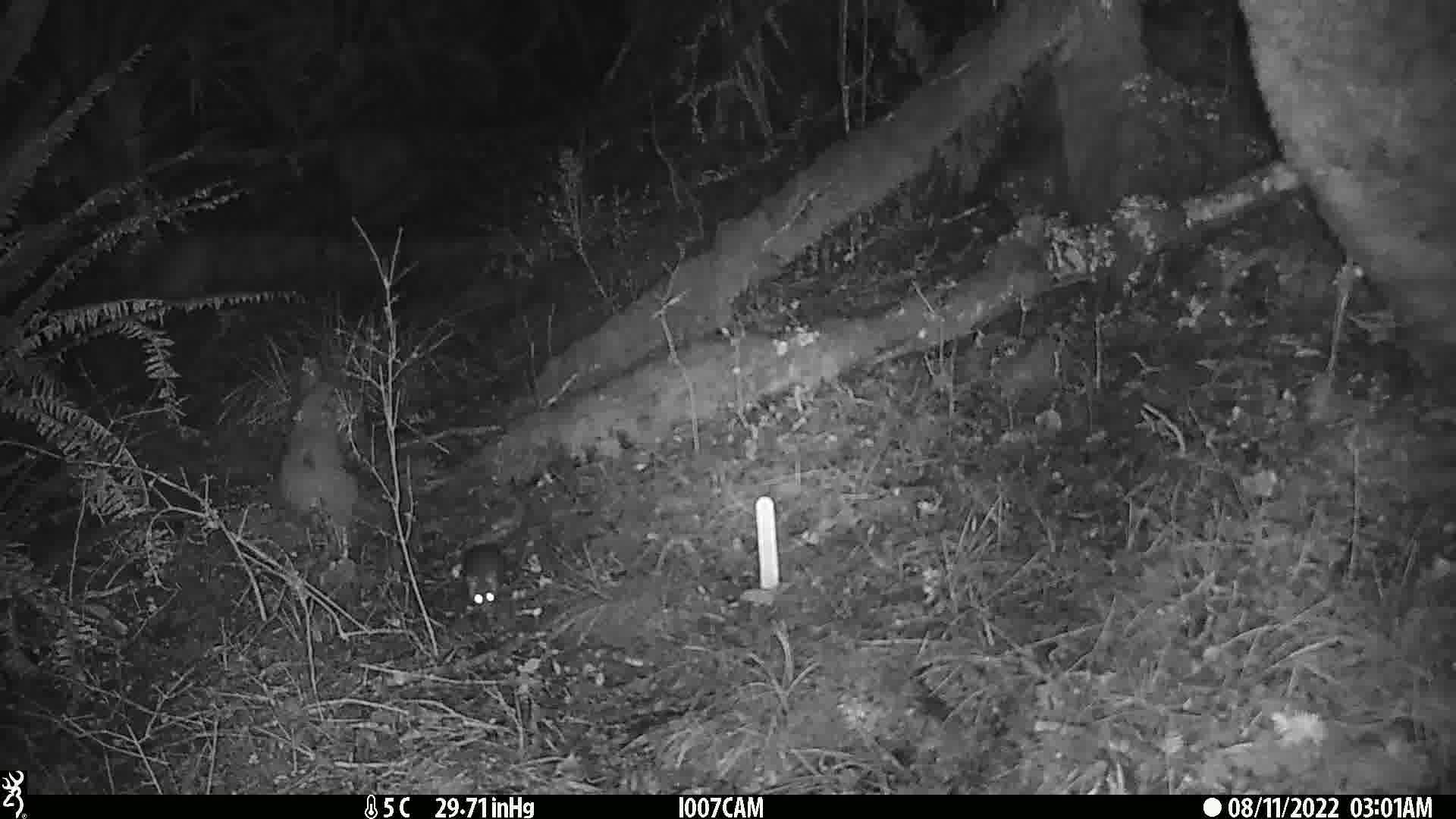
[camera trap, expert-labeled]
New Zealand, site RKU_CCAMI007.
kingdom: Animalia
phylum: Chordata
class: Mammalia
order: Rodentia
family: Muridae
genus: Rattus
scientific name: Rattus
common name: rat